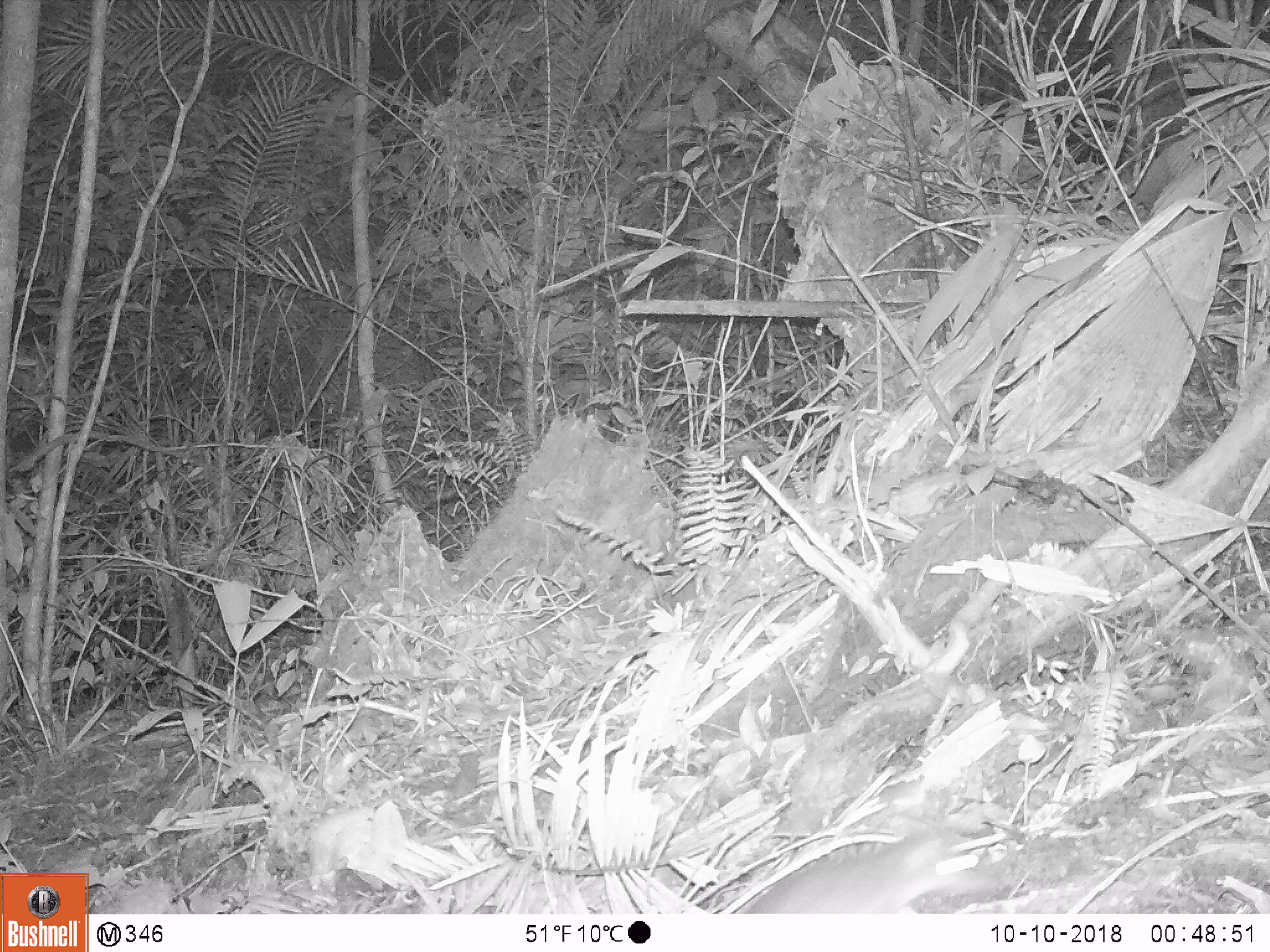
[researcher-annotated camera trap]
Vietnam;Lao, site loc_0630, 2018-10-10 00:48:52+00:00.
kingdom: Animalia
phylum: Chordata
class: Mammalia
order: Carnivora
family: Mustelidae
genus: Melogale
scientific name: Melogale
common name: ferret badger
Ferret badger (Melogale). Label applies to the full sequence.